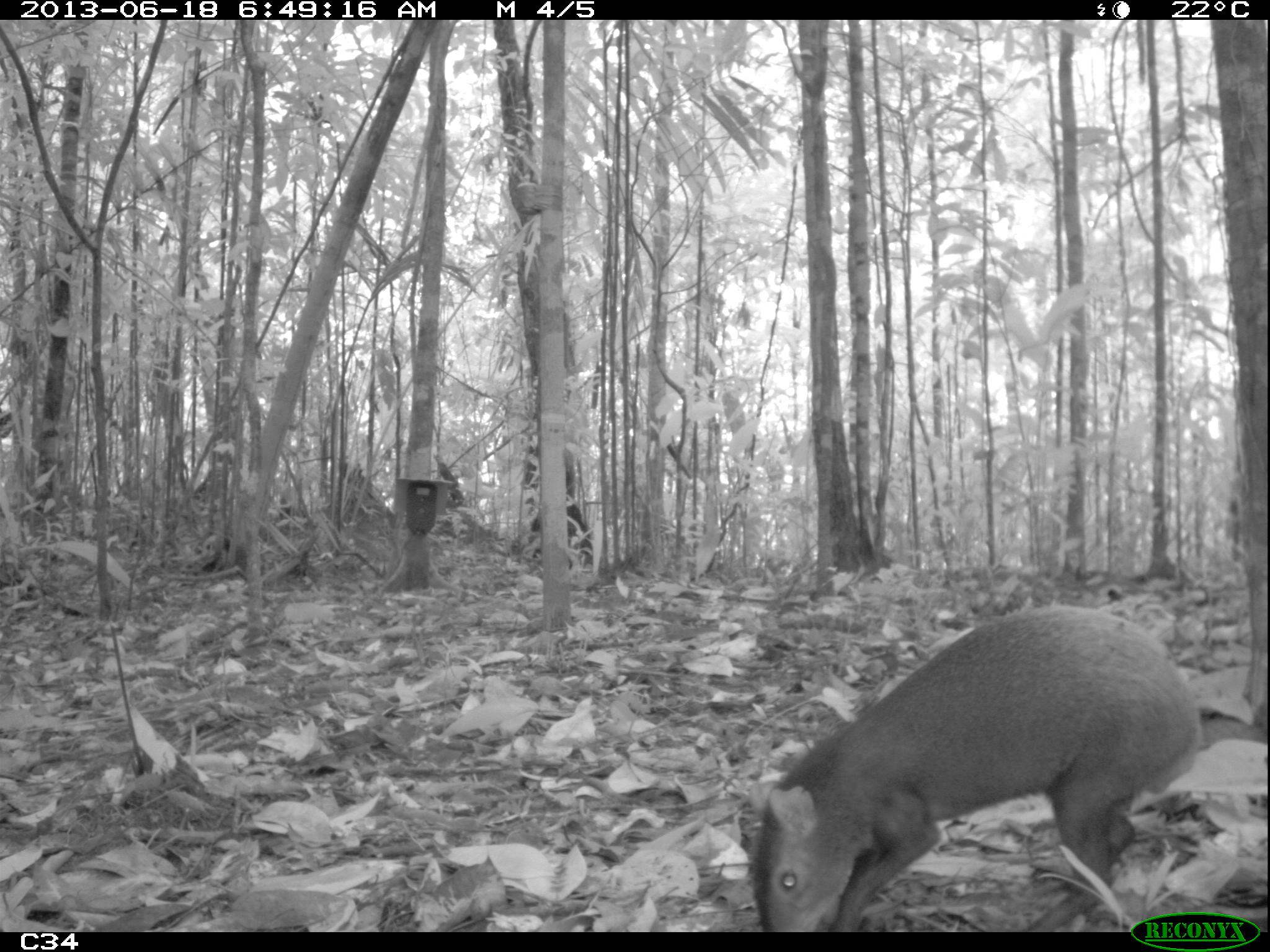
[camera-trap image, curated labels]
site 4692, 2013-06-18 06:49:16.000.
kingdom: Animalia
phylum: Chordata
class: Mammalia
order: Rodentia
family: Dasyproctidae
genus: Dasyprocta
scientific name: Dasyprocta leporina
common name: red-rumped agouti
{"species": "Dasyprocta leporina (red-rumped agouti)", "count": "1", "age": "adult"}